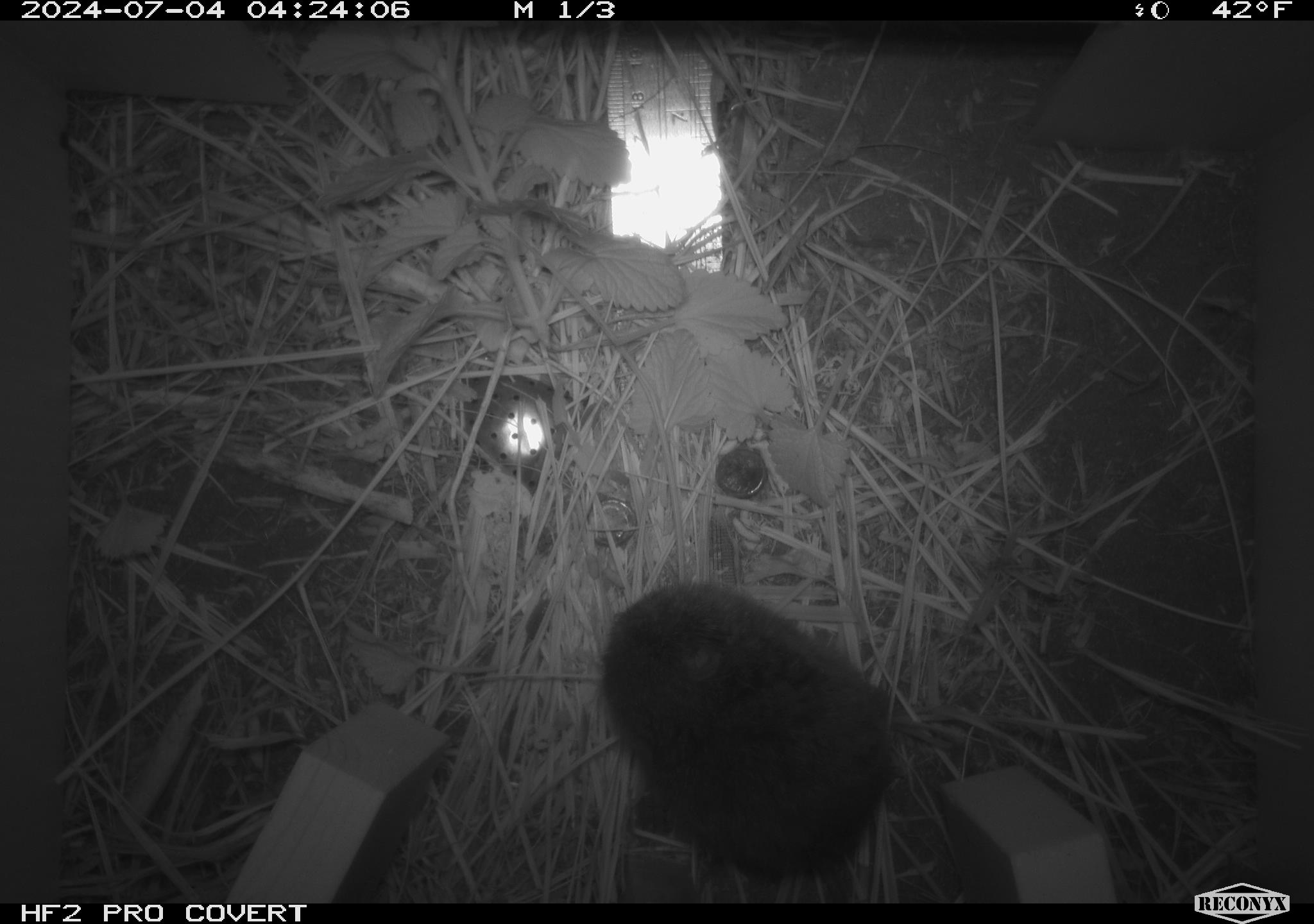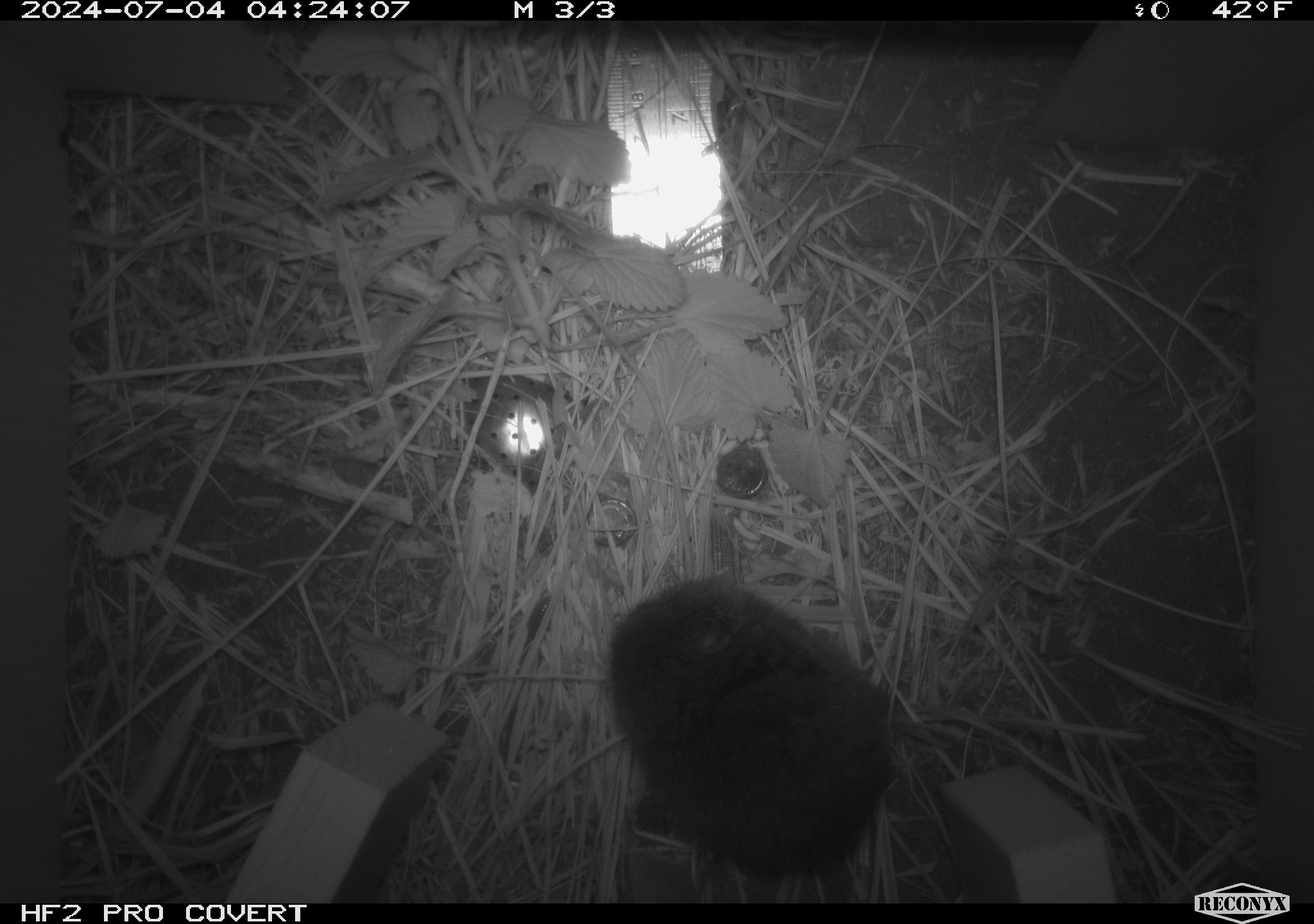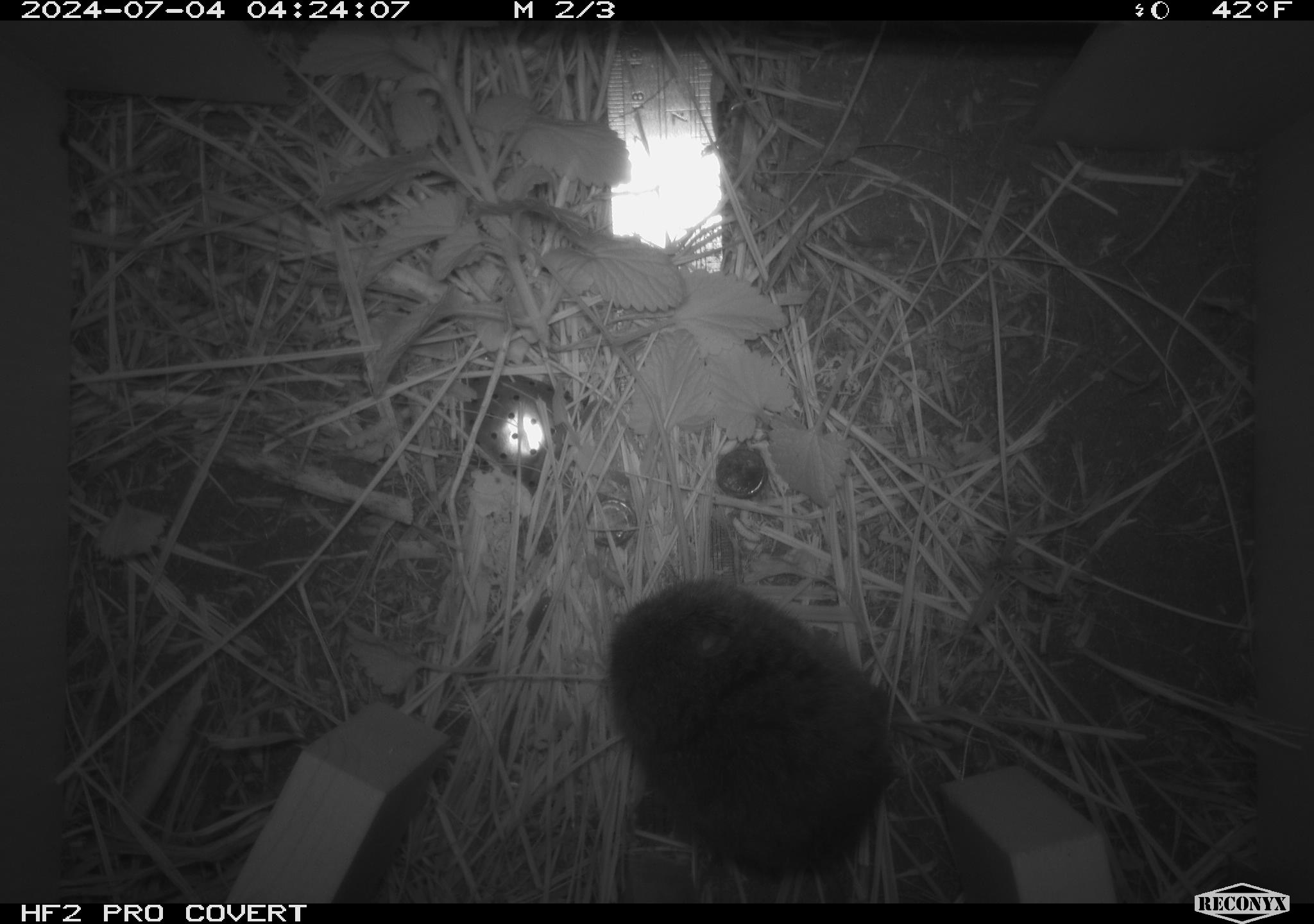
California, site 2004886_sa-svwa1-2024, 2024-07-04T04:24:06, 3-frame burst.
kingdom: Animalia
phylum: Chordata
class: Mammalia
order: Rodentia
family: Cricetidae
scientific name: Arvicolinae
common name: voles, lemmings, and muskrats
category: arvicolinae subfamily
Arvicolinae subfamily (voles, lemmings, and muskrats) (Arvicolinae).